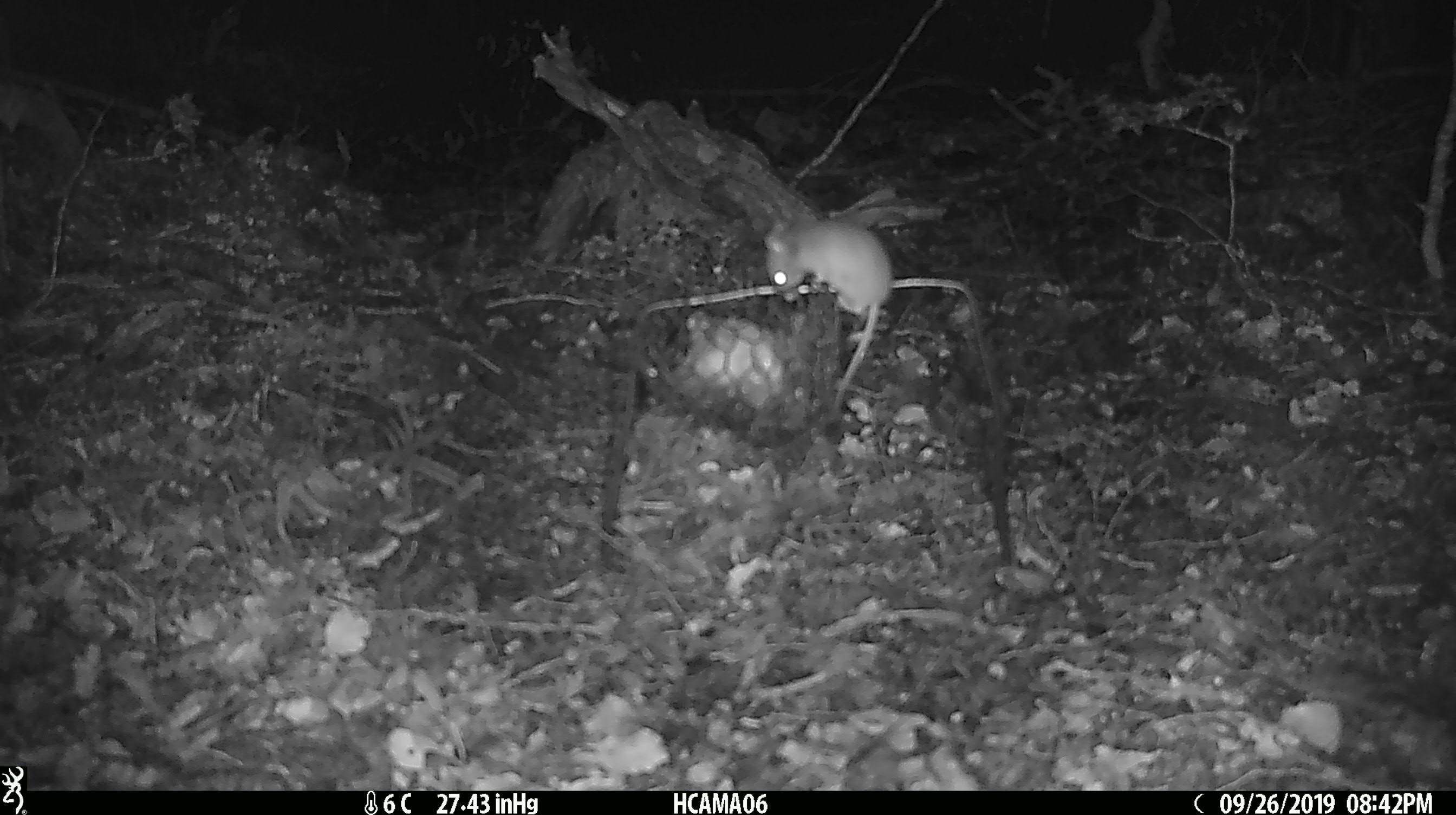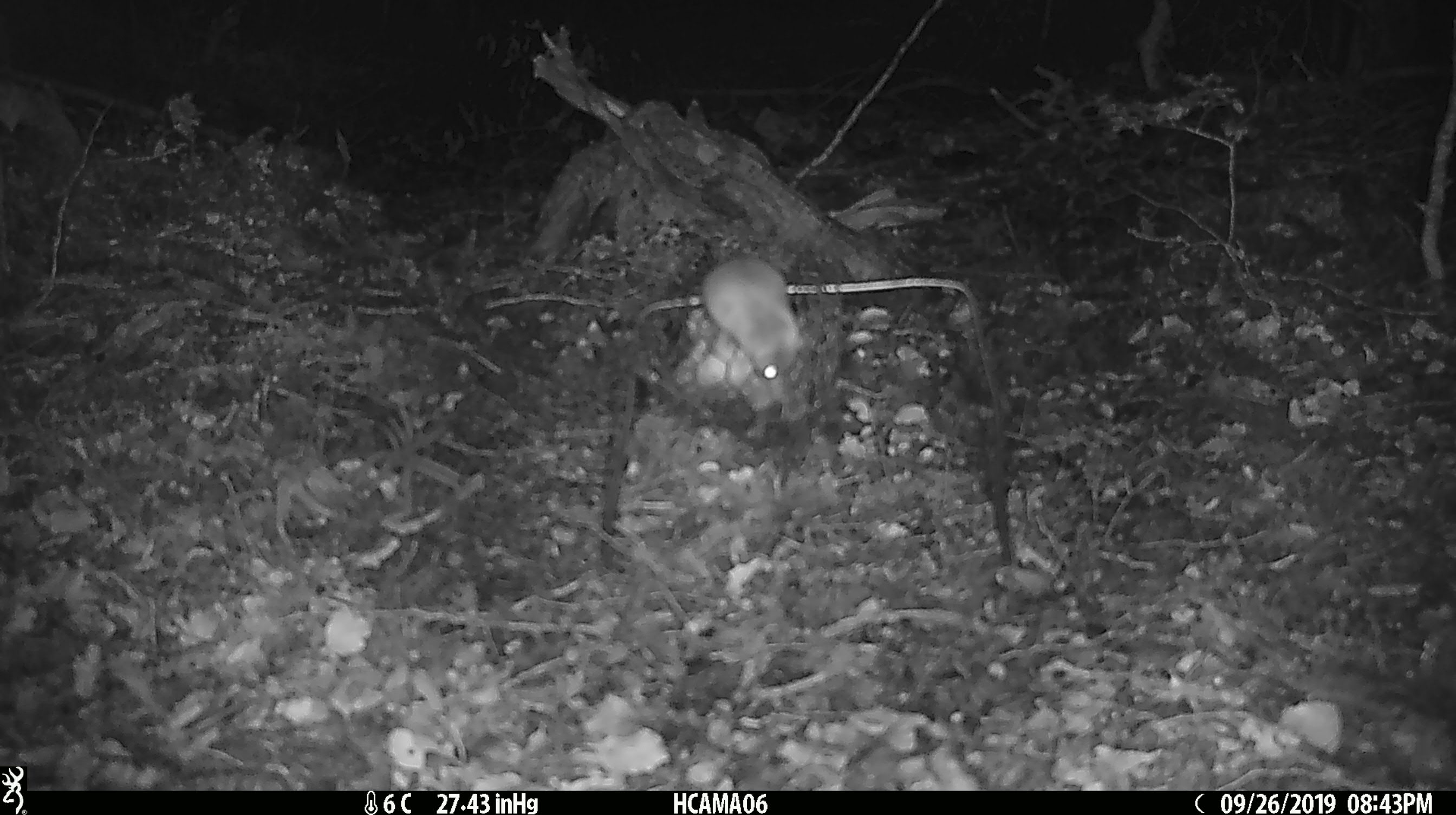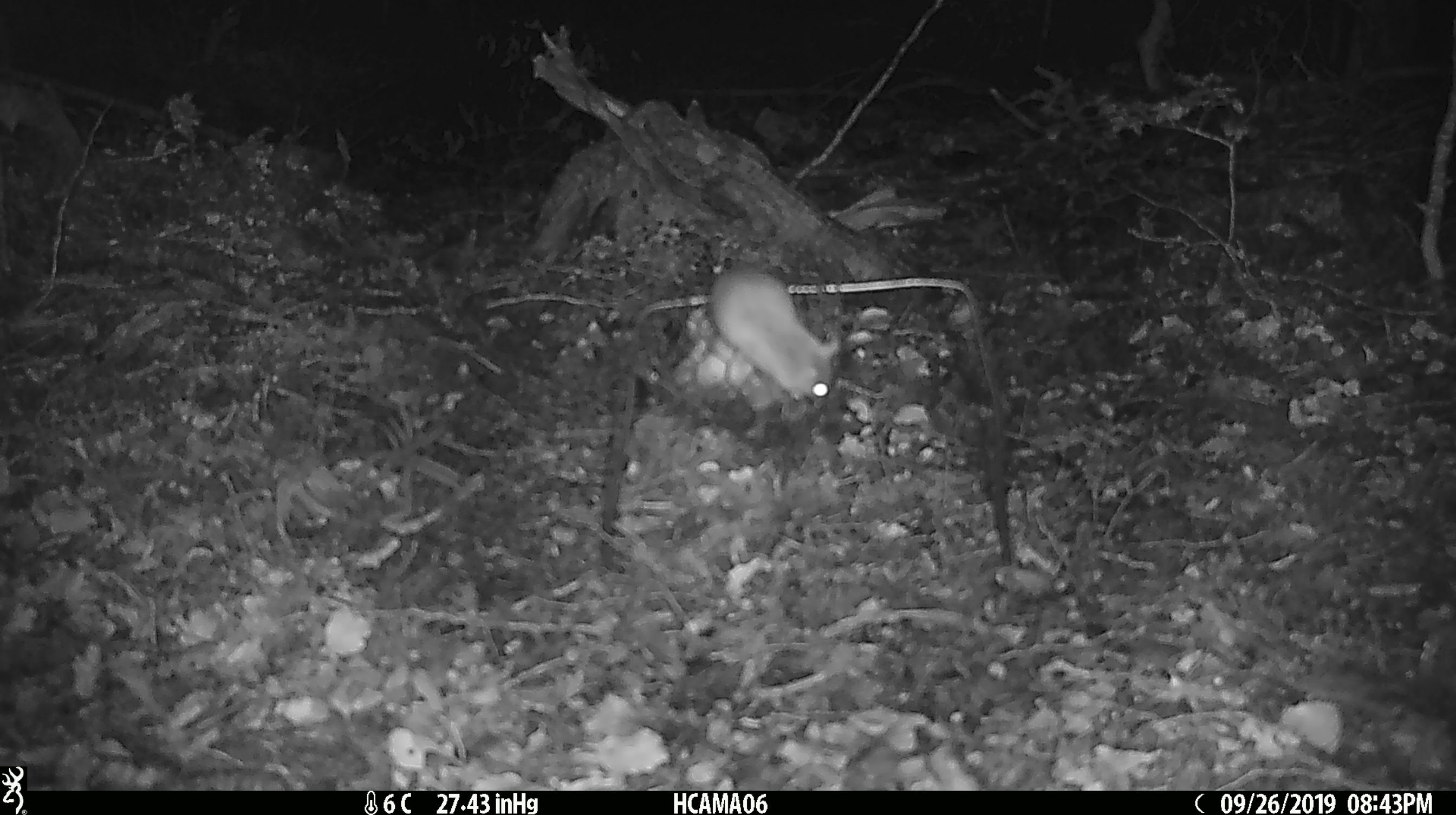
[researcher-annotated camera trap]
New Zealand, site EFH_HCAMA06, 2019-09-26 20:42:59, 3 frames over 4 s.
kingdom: Animalia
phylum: Chordata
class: Mammalia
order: Rodentia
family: Muridae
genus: Mus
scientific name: Mus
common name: mouse